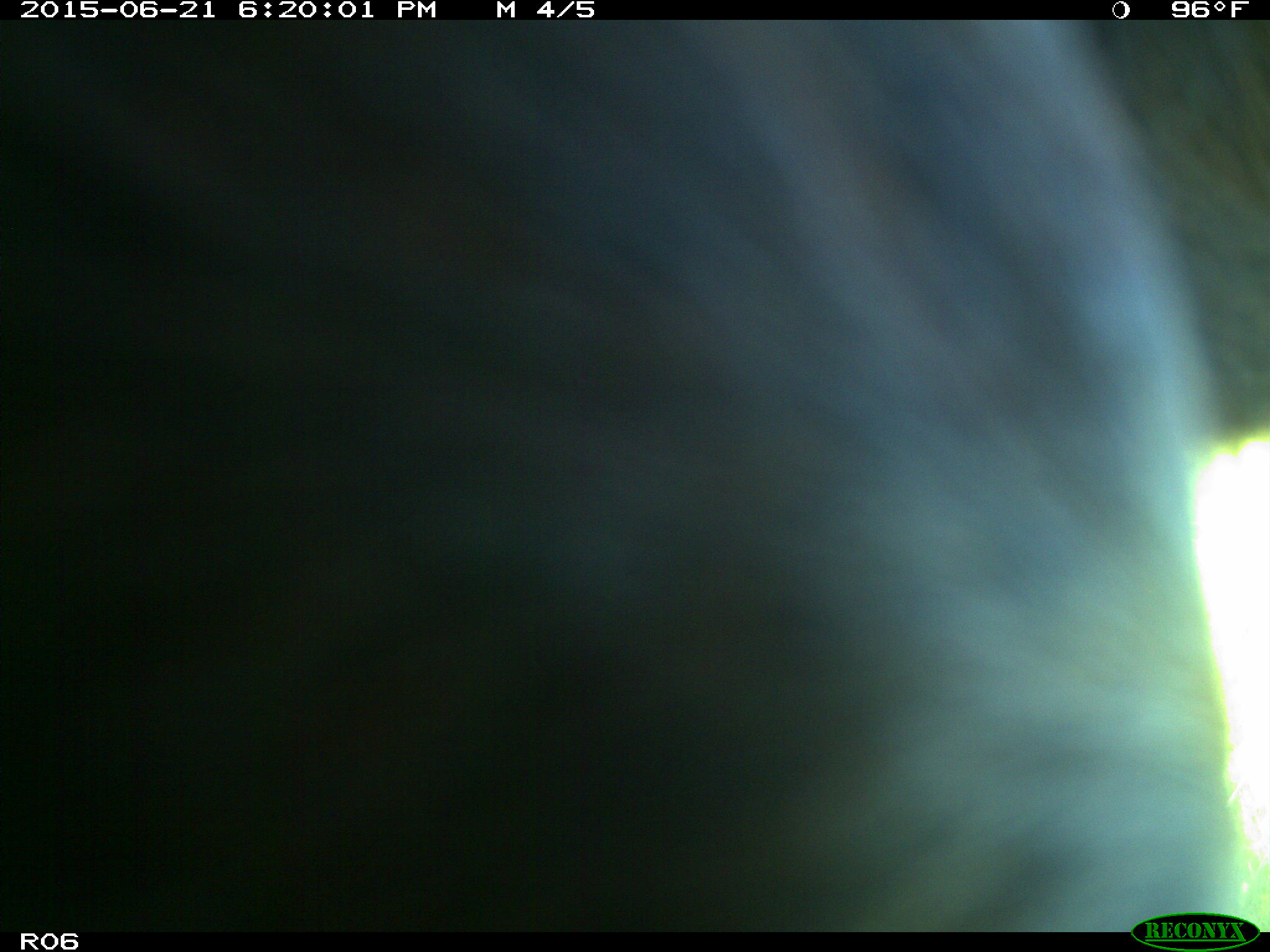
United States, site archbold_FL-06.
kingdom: Animalia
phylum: Chordata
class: Mammalia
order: Artiodactyla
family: Bovidae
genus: Bos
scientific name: Bos taurus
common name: domestic cow